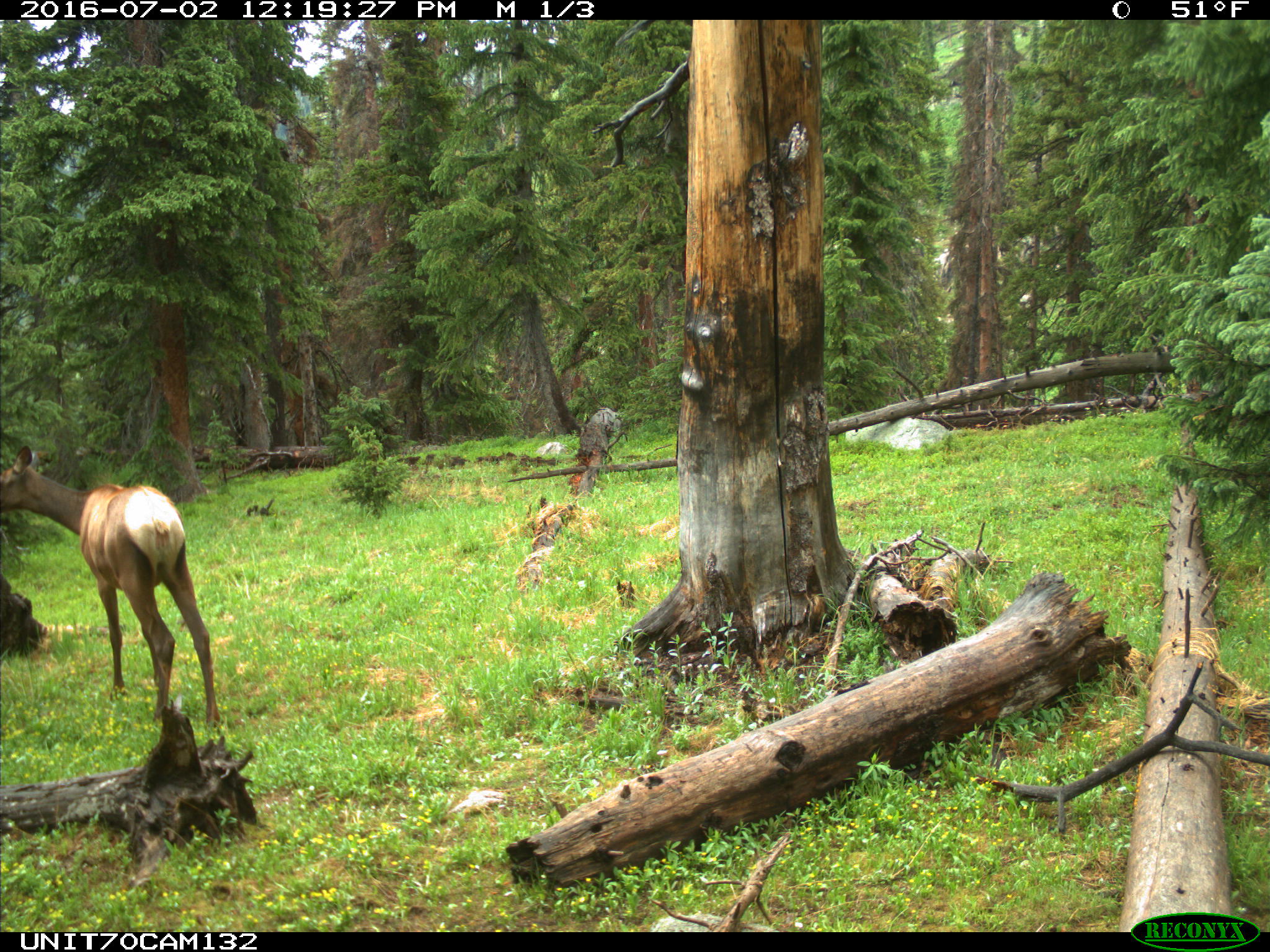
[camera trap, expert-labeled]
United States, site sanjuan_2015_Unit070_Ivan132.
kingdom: Animalia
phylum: Chordata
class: Mammalia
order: Artiodactyla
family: Cervidae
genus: Cervus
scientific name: Cervus elaphus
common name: red deer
Cervus elaphus (red deer).